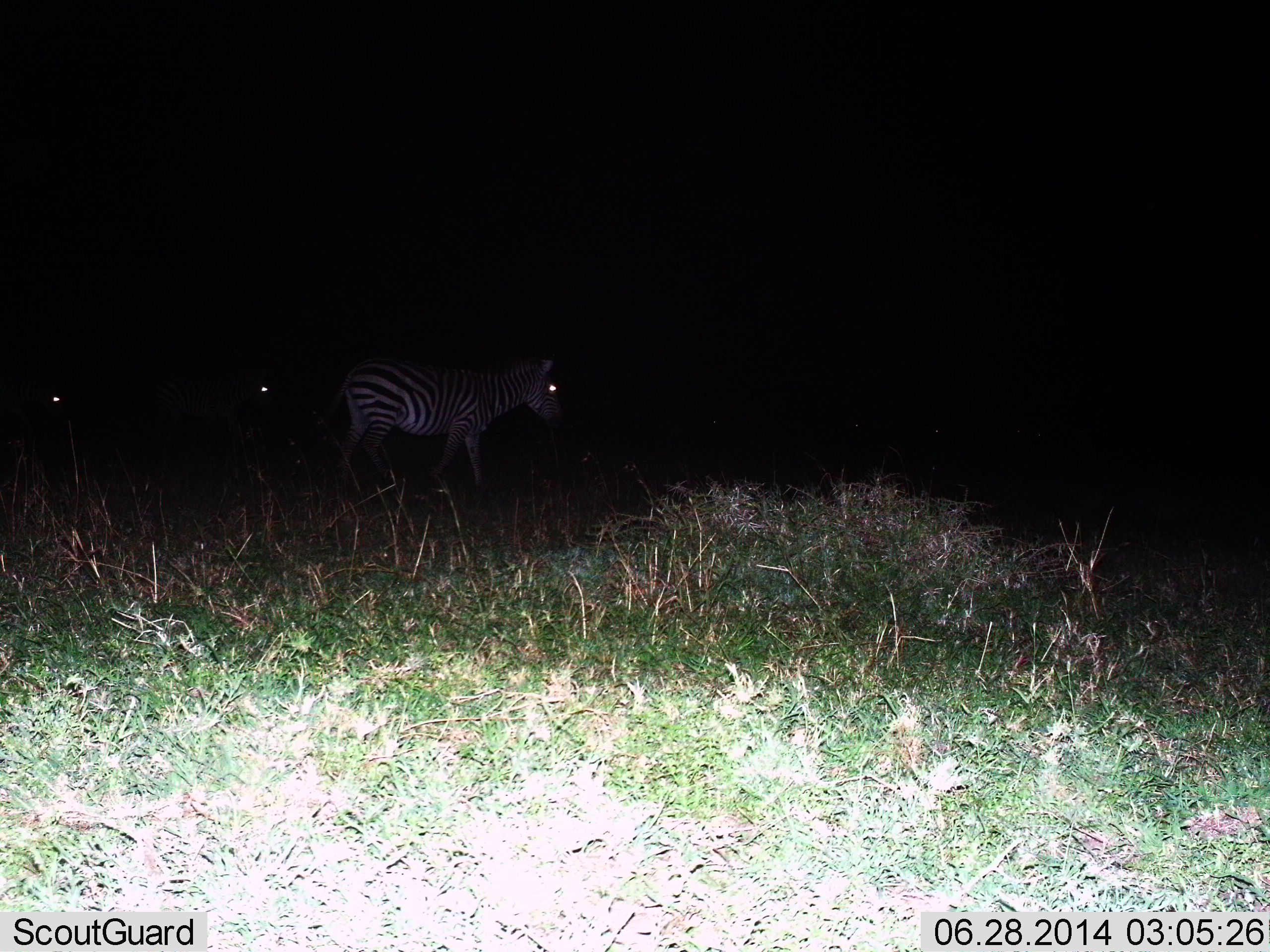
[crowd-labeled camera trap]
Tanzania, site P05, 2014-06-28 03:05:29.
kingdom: Animalia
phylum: Chordata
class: Mammalia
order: Perissodactyla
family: Equidae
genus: Equus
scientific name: Equus quagga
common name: plains zebra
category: zebra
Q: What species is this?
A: Zebra (plains zebra) (Equus quagga).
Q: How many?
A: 3.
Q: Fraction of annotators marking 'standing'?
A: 30%.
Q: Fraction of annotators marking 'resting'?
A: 0%.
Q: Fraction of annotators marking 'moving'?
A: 70%.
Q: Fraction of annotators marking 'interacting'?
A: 0%.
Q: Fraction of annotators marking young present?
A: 0%.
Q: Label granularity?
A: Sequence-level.